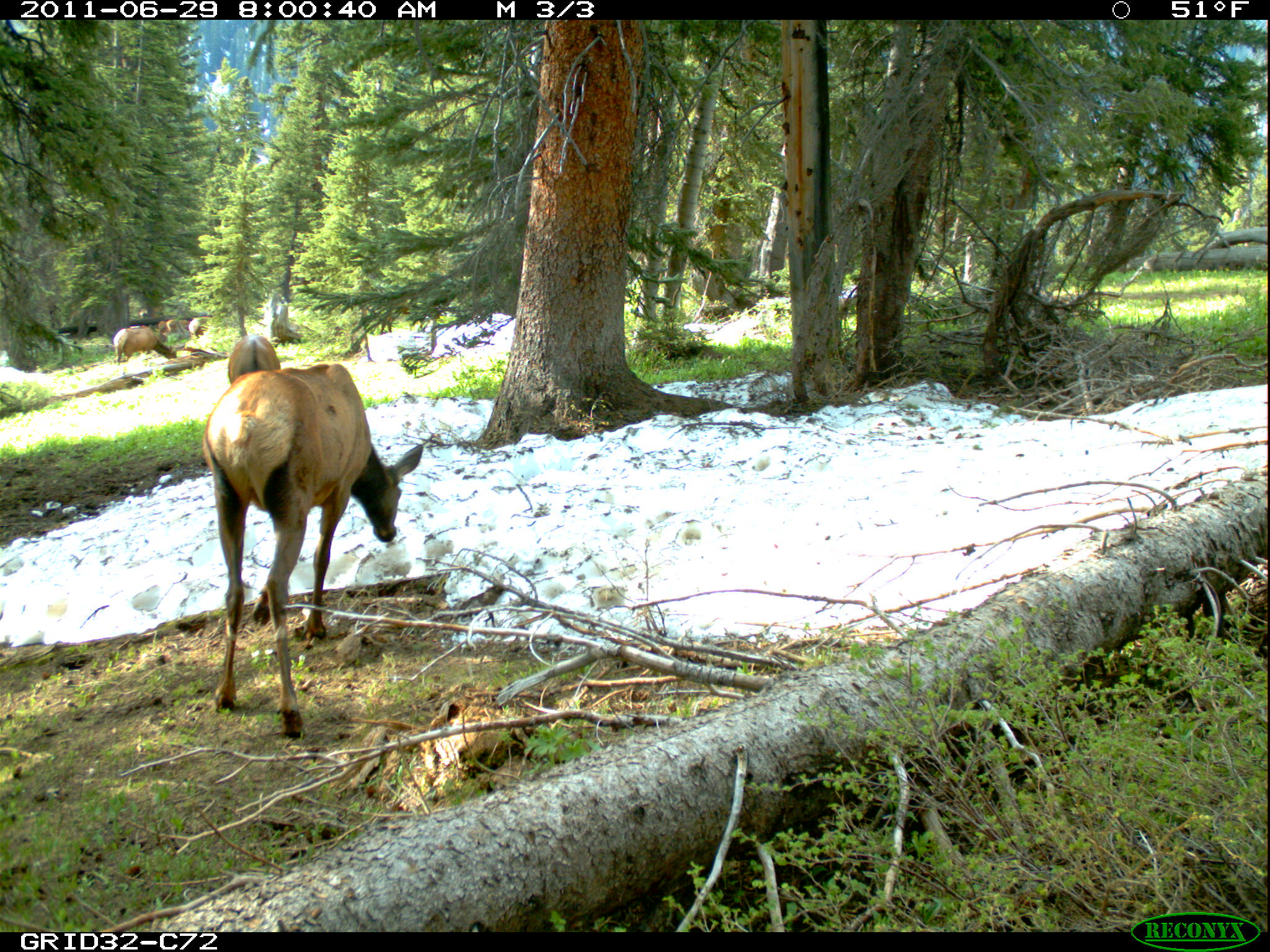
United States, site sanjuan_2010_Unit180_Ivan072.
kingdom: Animalia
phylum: Chordata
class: Mammalia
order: Artiodactyla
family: Cervidae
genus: Cervus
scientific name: Cervus elaphus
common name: red deer